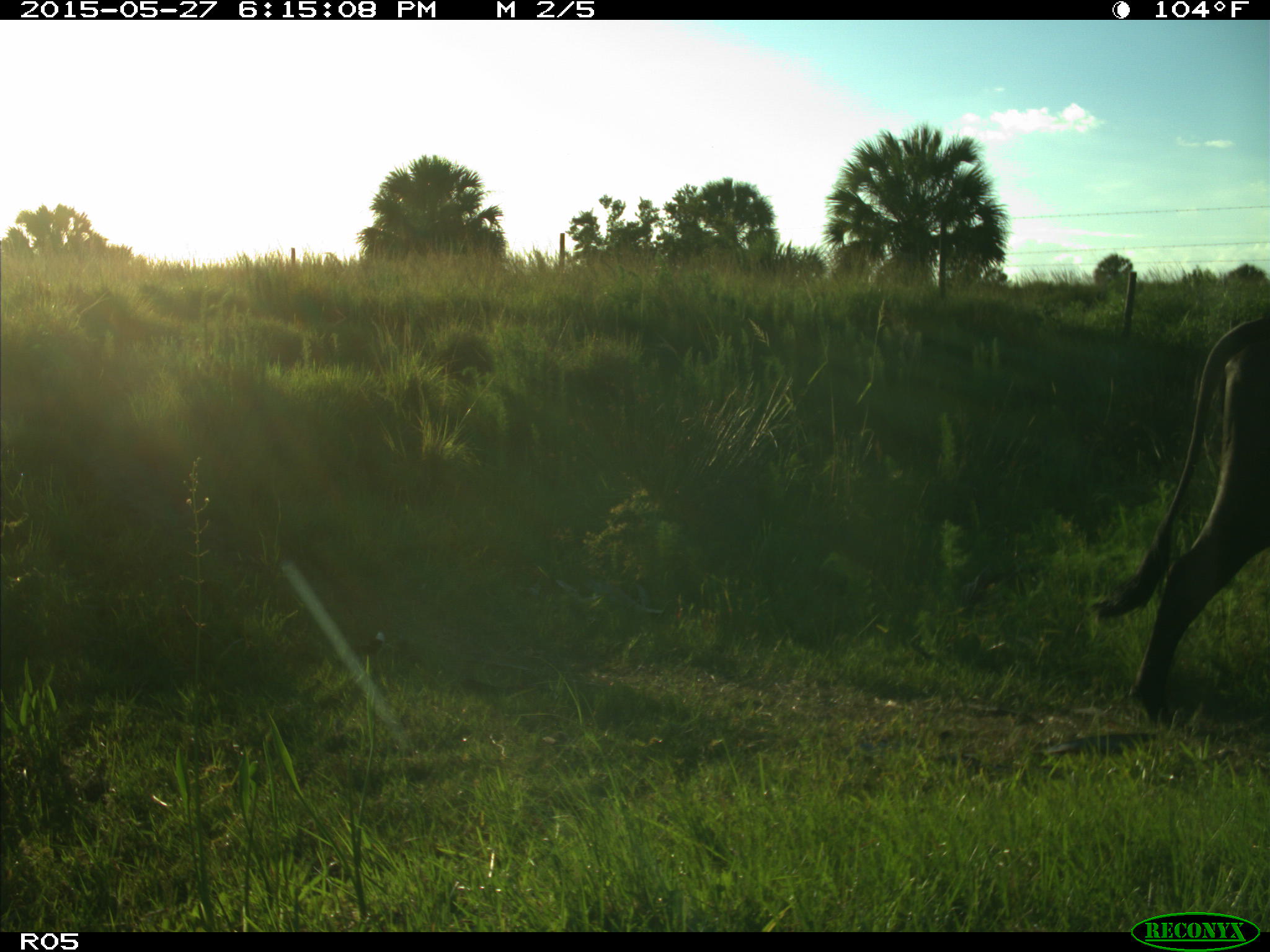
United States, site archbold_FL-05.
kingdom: Animalia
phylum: Chordata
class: Mammalia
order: Artiodactyla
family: Bovidae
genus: Bos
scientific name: Bos taurus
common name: domestic cow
Bos taurus (domestic cow).